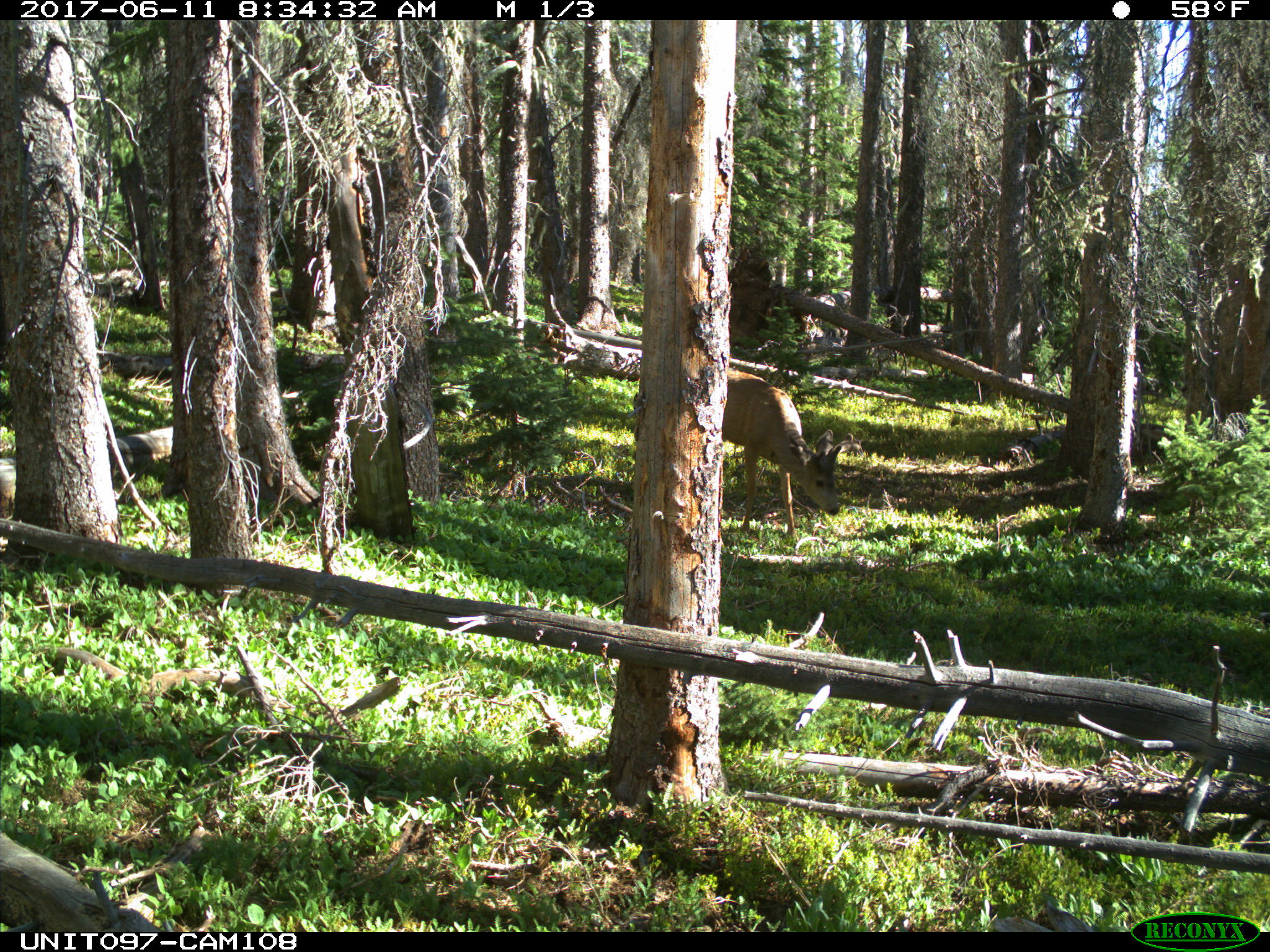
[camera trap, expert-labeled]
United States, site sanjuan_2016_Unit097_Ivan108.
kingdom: Animalia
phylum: Chordata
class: Mammalia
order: Artiodactyla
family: Cervidae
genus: Odocoileus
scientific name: Odocoileus hemionus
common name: mule deer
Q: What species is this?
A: Odocoileus hemionus (mule deer).